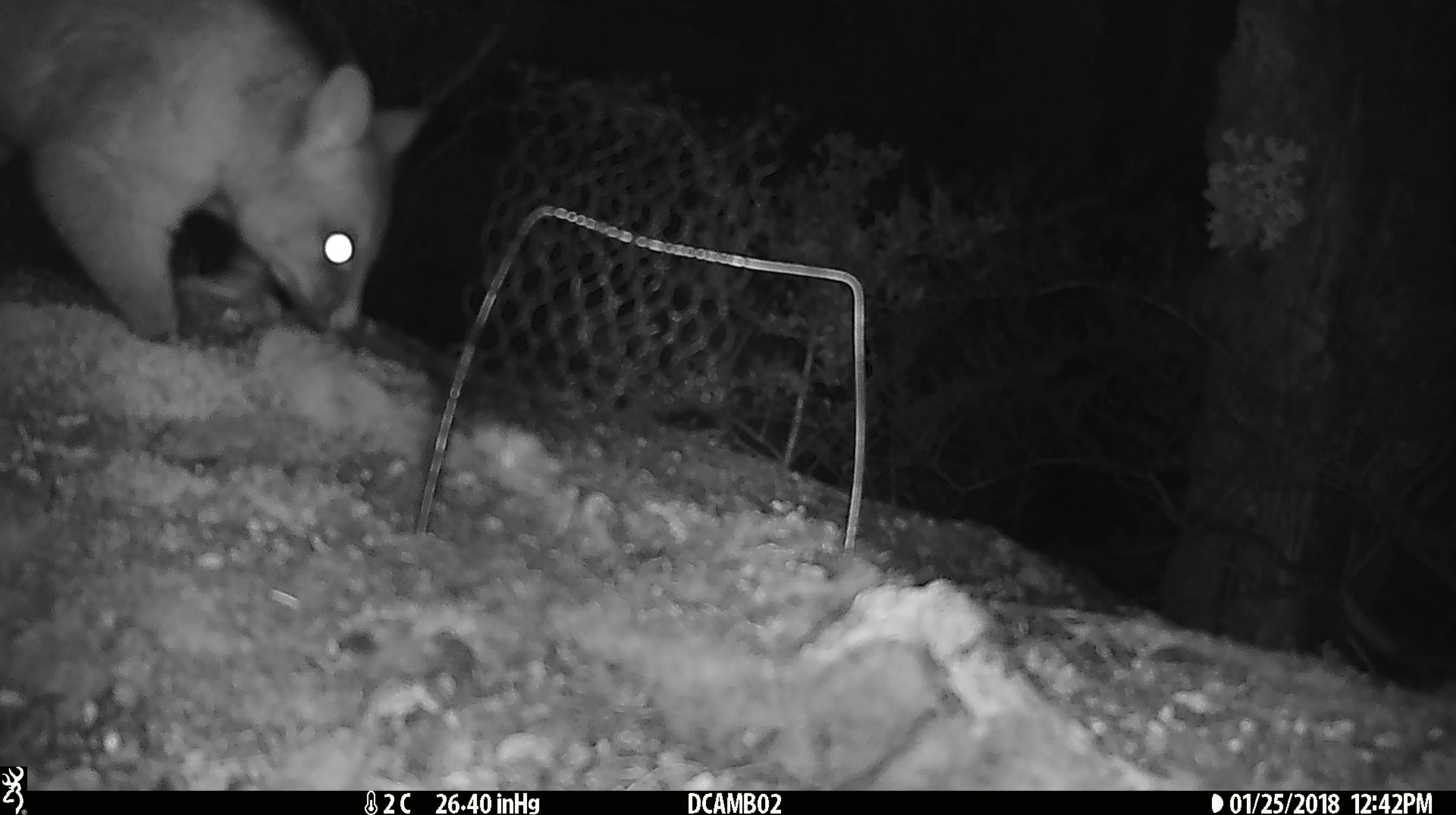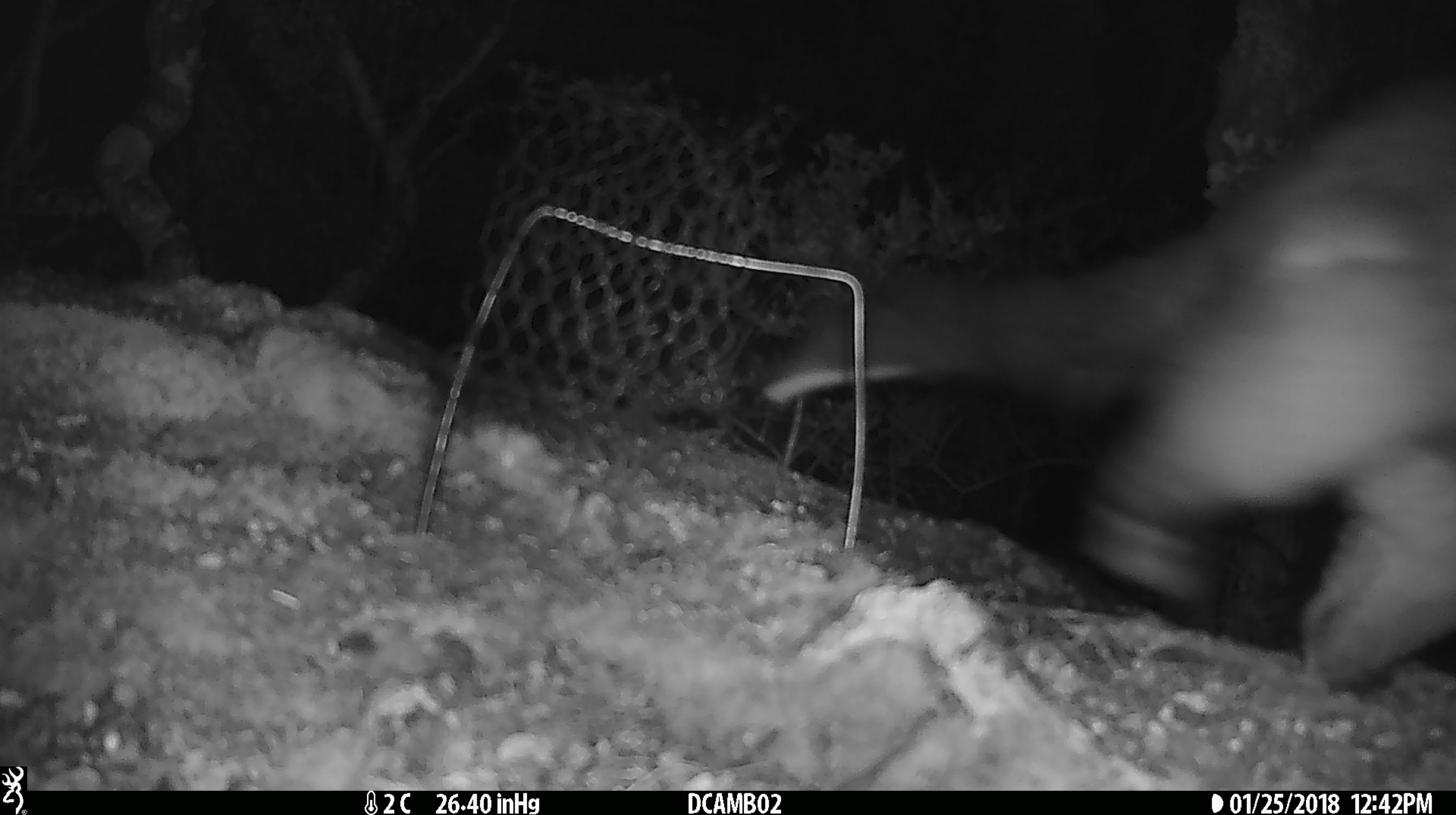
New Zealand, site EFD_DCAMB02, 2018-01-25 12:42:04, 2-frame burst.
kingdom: Animalia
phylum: Chordata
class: Mammalia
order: Diprotodontia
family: Phalangeridae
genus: Trichosurus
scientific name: Trichosurus vulpecula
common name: common brushtail possum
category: possum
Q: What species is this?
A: Possum (common brushtail possum) (Trichosurus vulpecula).